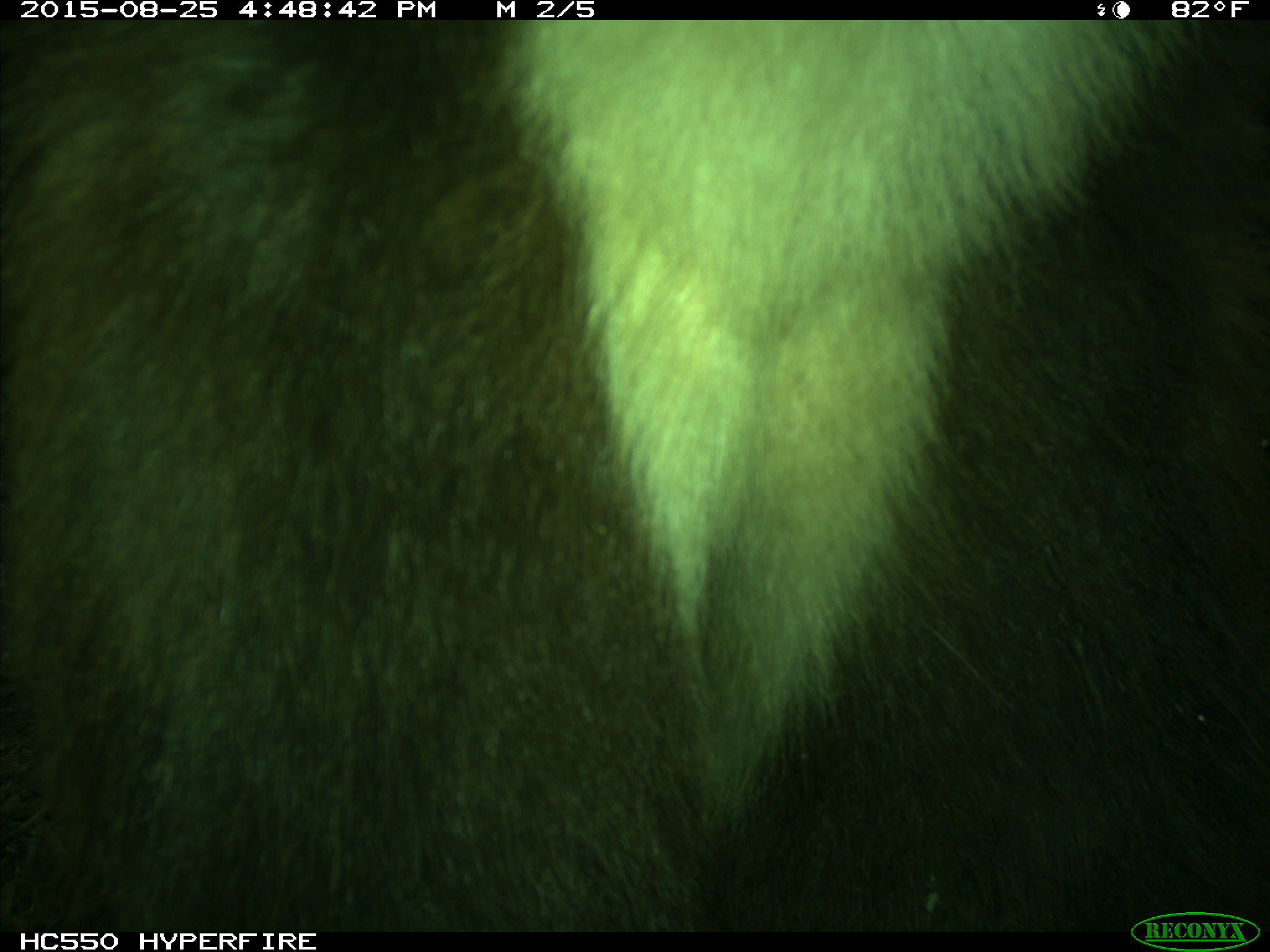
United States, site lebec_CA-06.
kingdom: Animalia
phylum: Chordata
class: Mammalia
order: Carnivora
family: Ursidae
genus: Ursus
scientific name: Ursus americanus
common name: american black bear